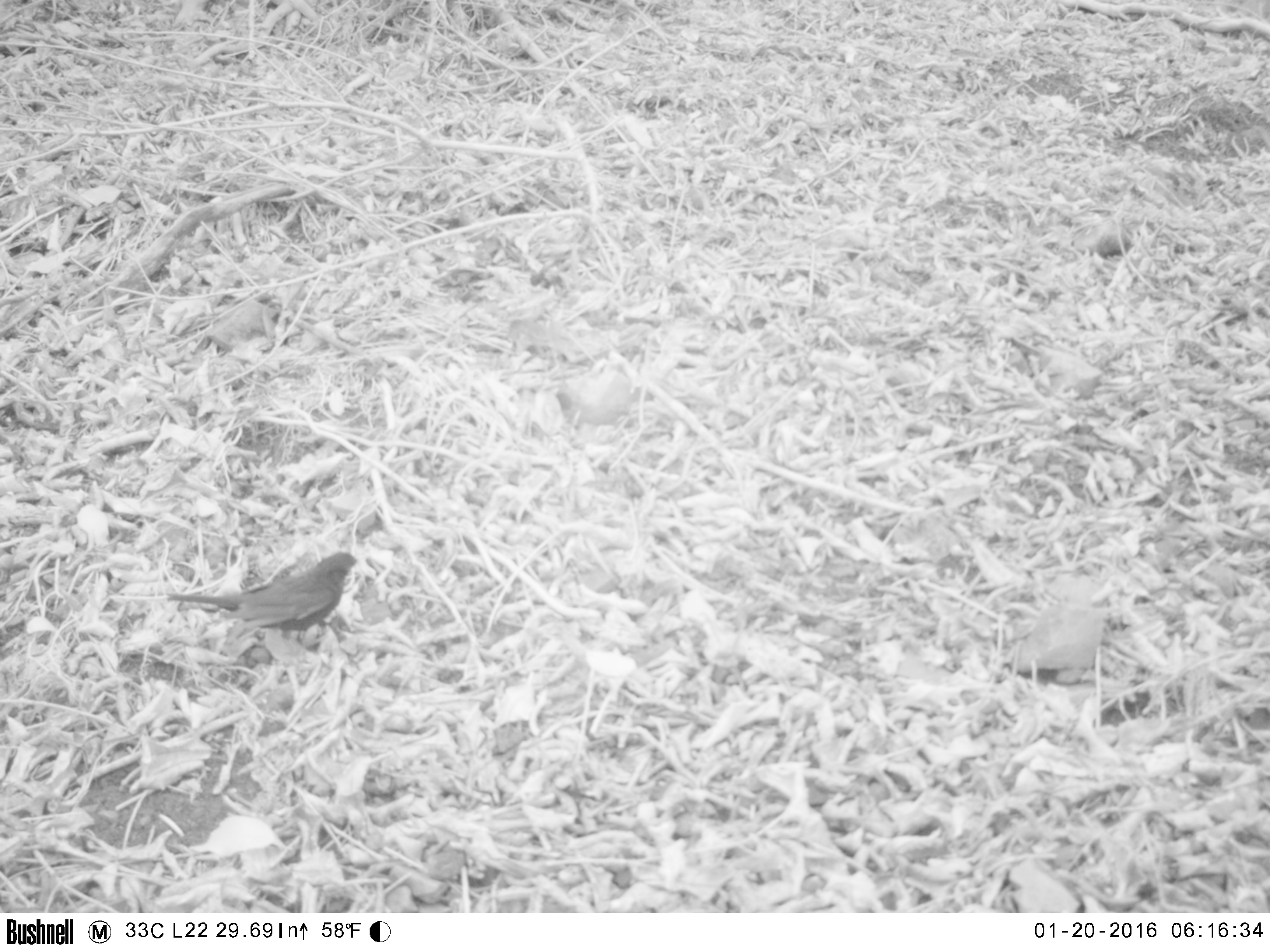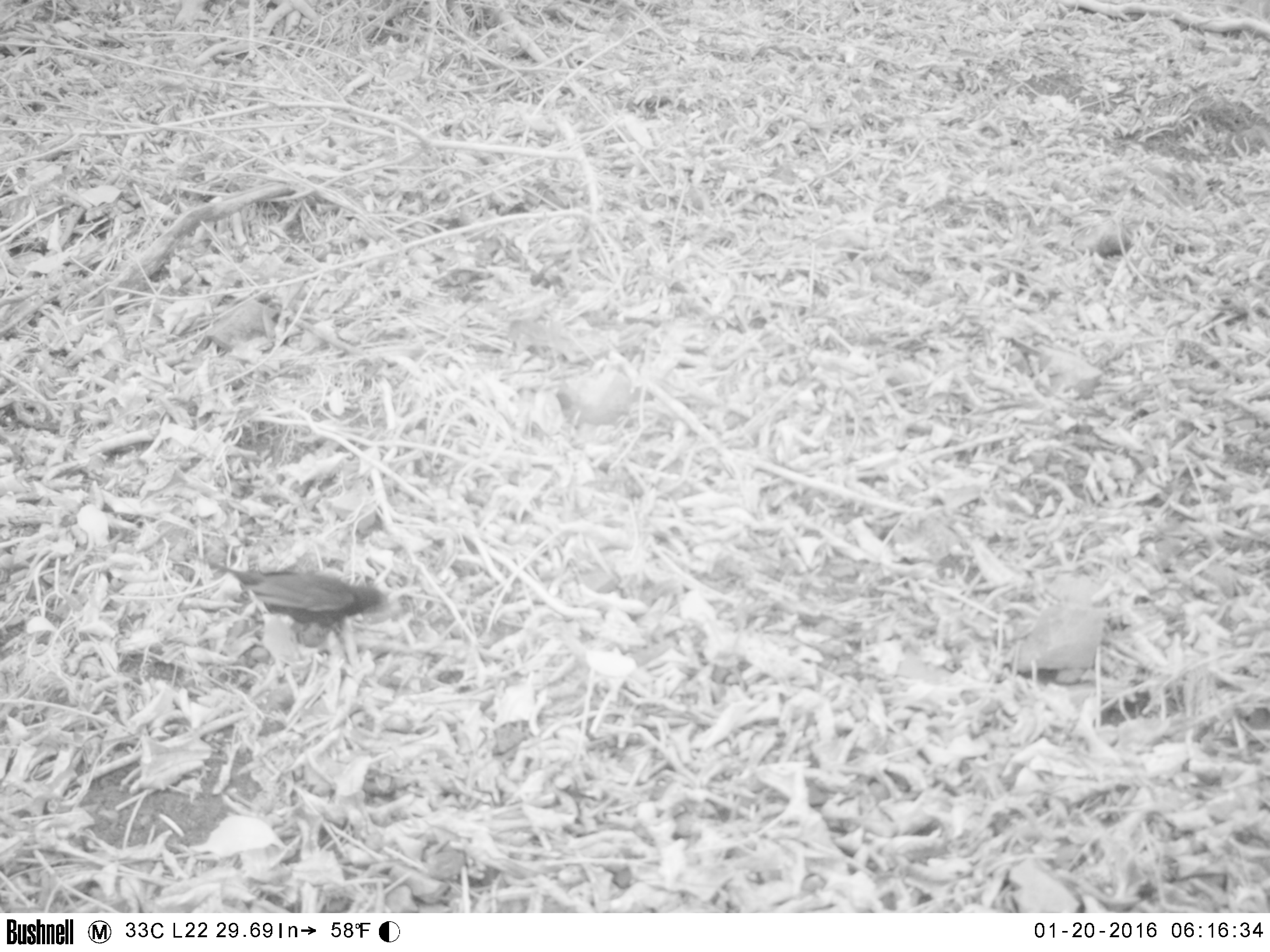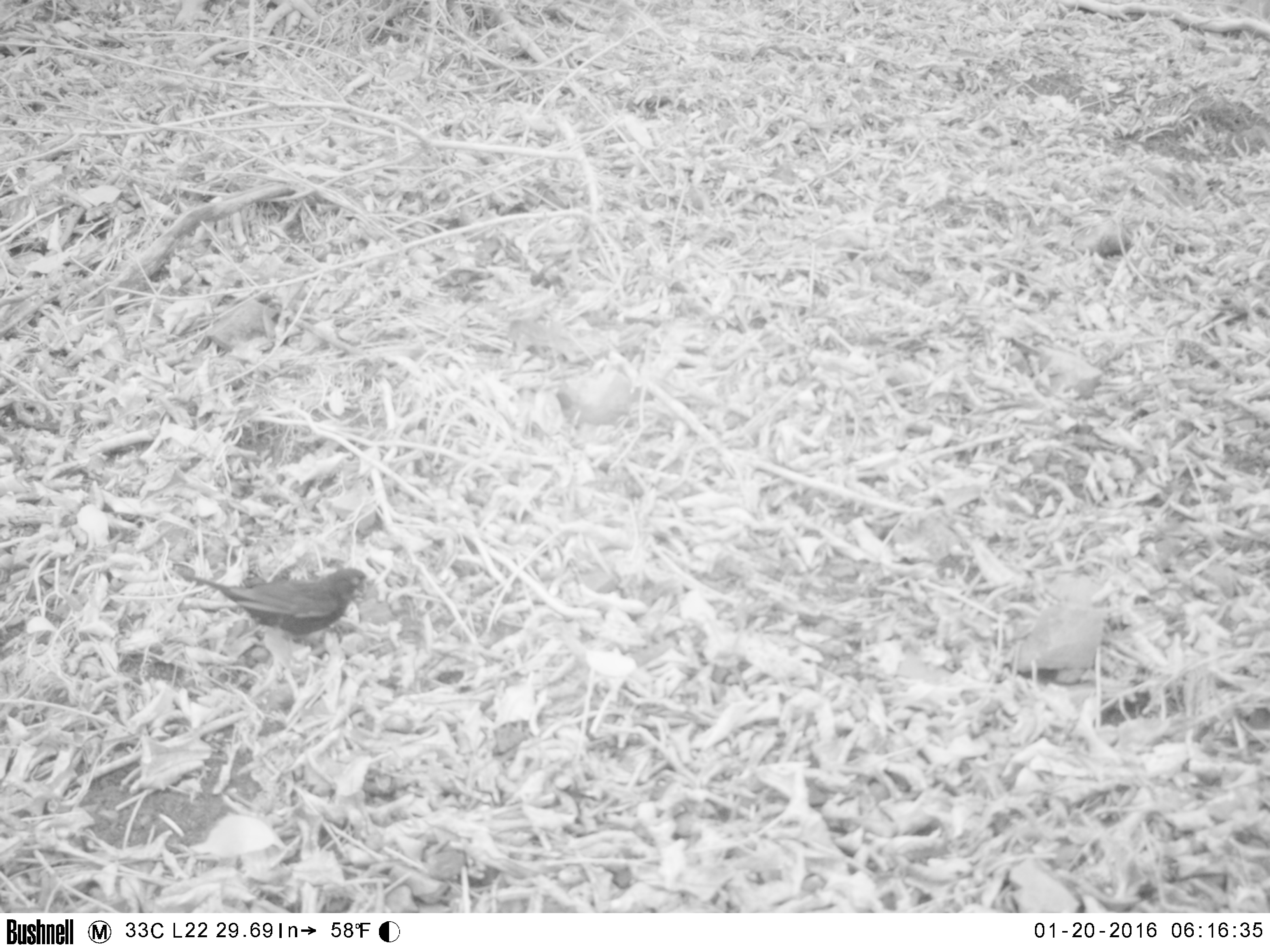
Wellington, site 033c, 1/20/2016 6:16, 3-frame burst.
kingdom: Animalia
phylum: Chordata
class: Aves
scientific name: Aves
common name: bird